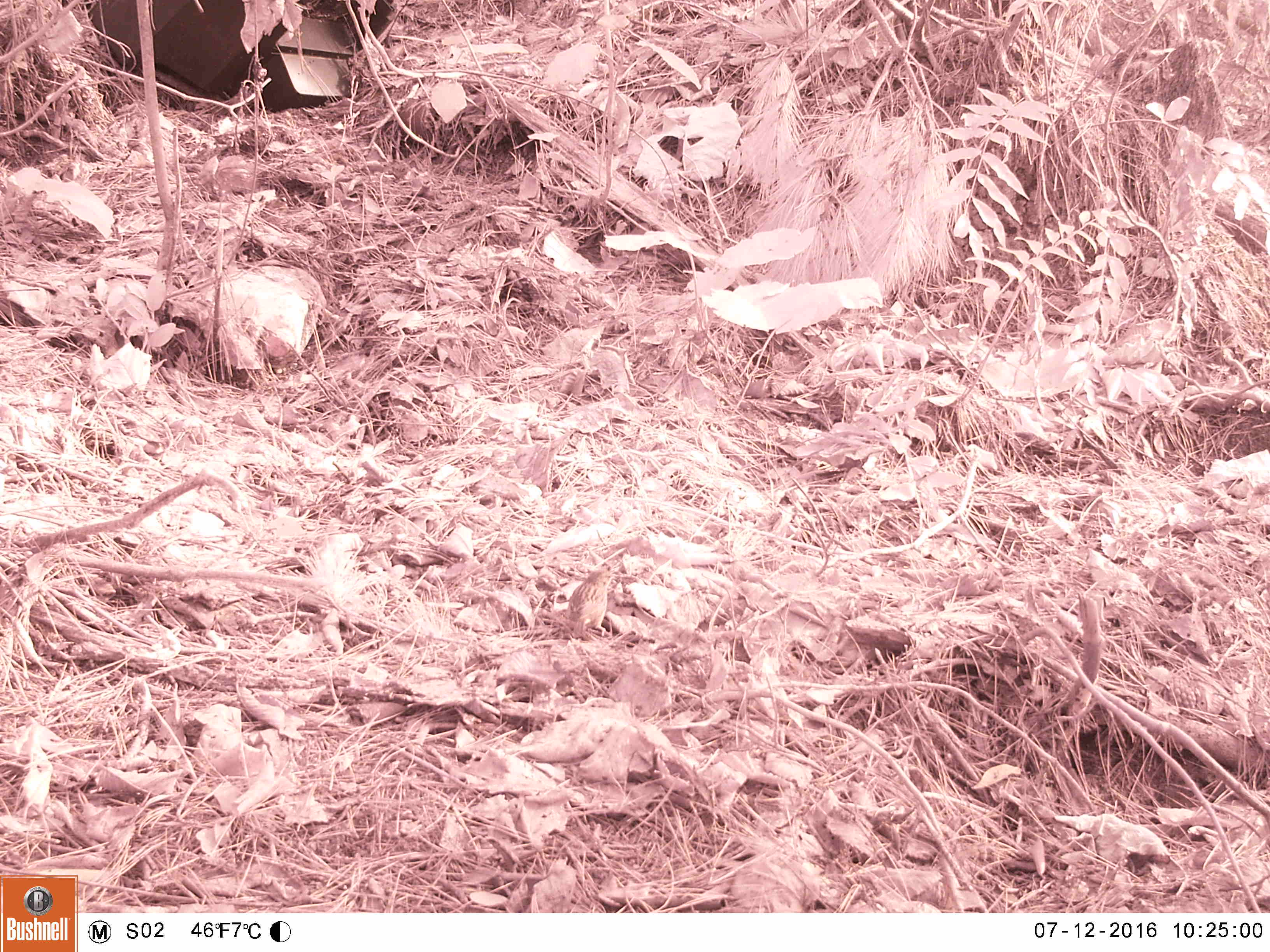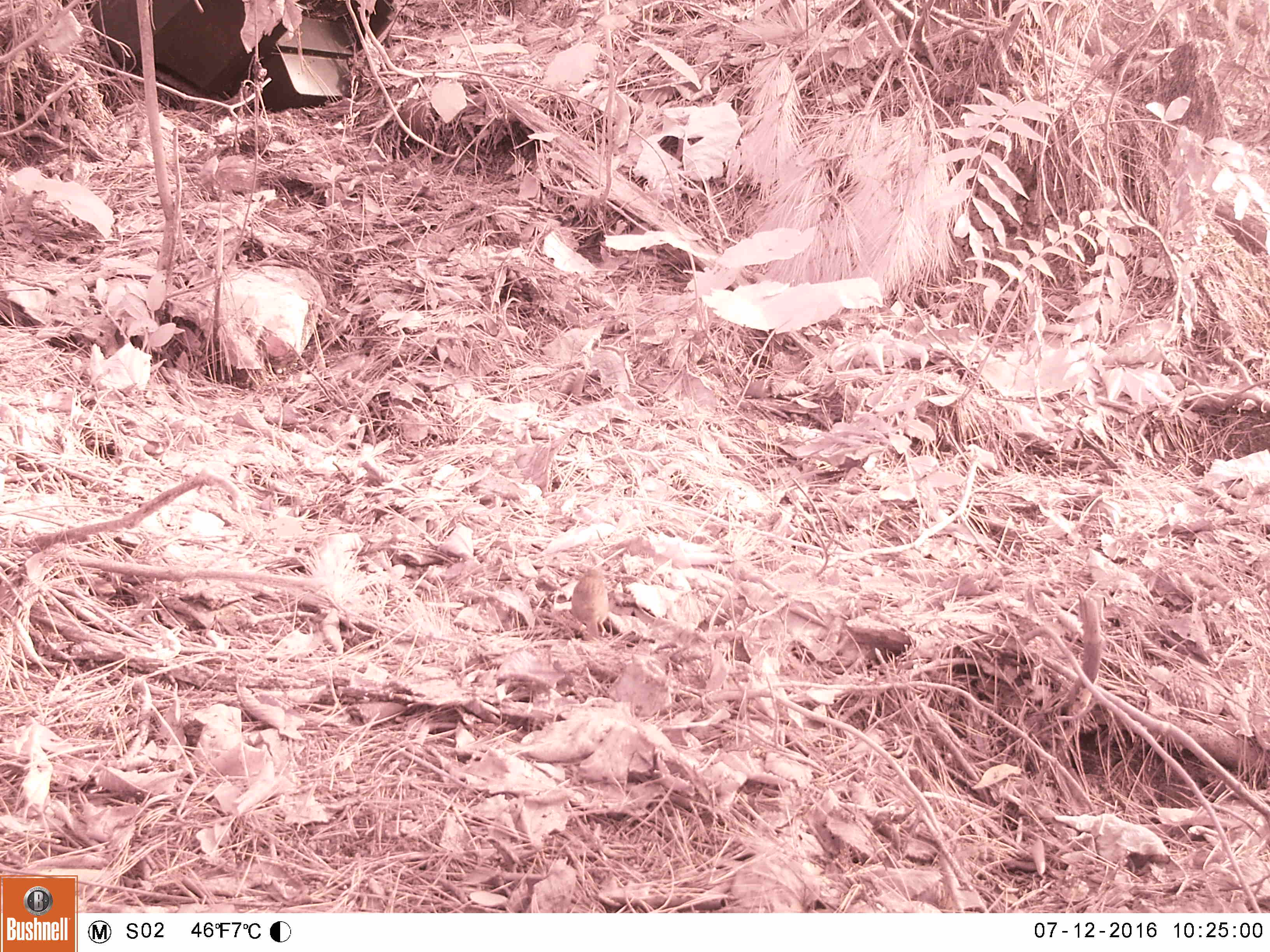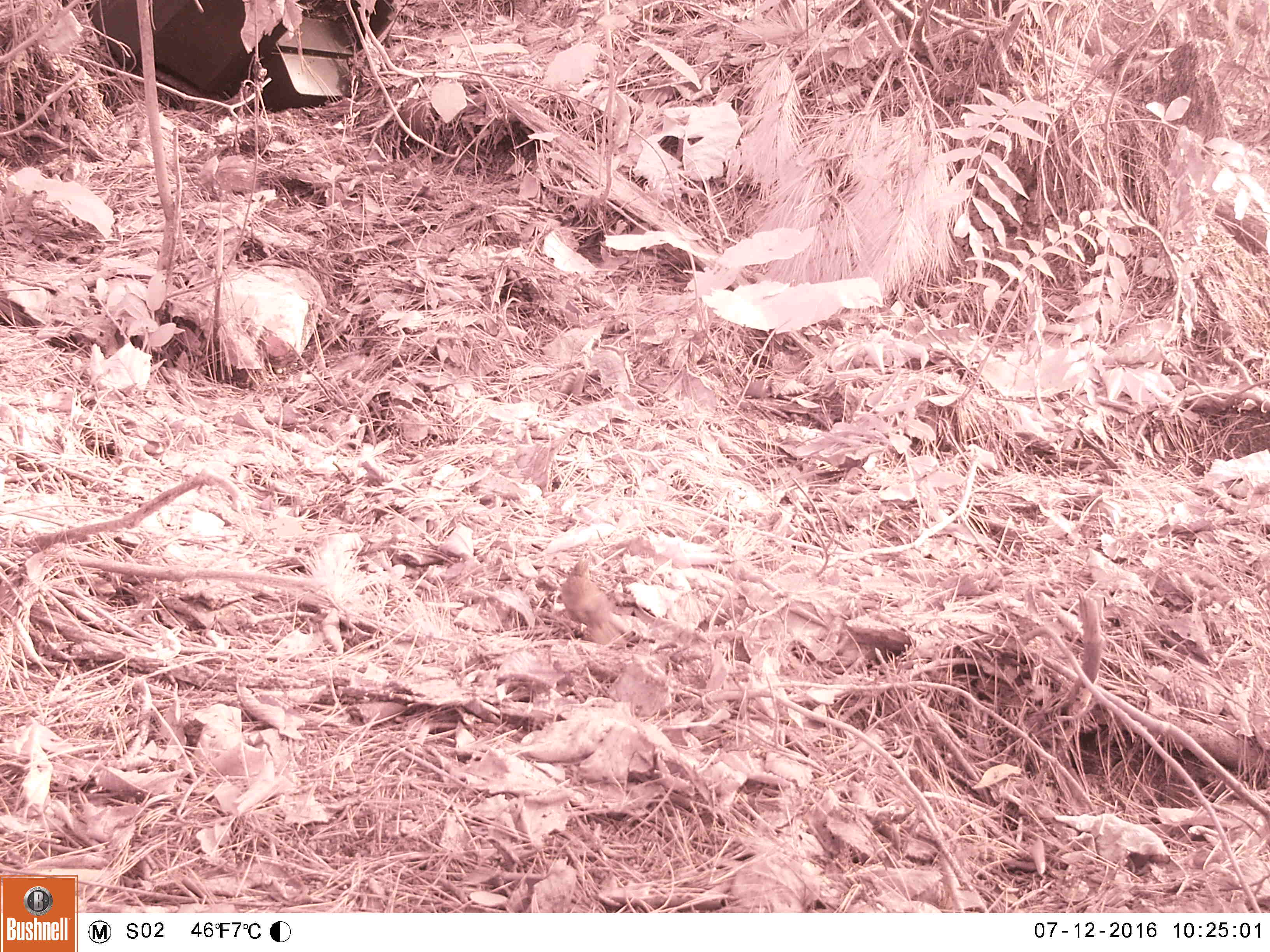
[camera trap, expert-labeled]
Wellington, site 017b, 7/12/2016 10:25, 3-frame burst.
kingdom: Animalia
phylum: Chordata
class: Aves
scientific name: Aves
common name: bird